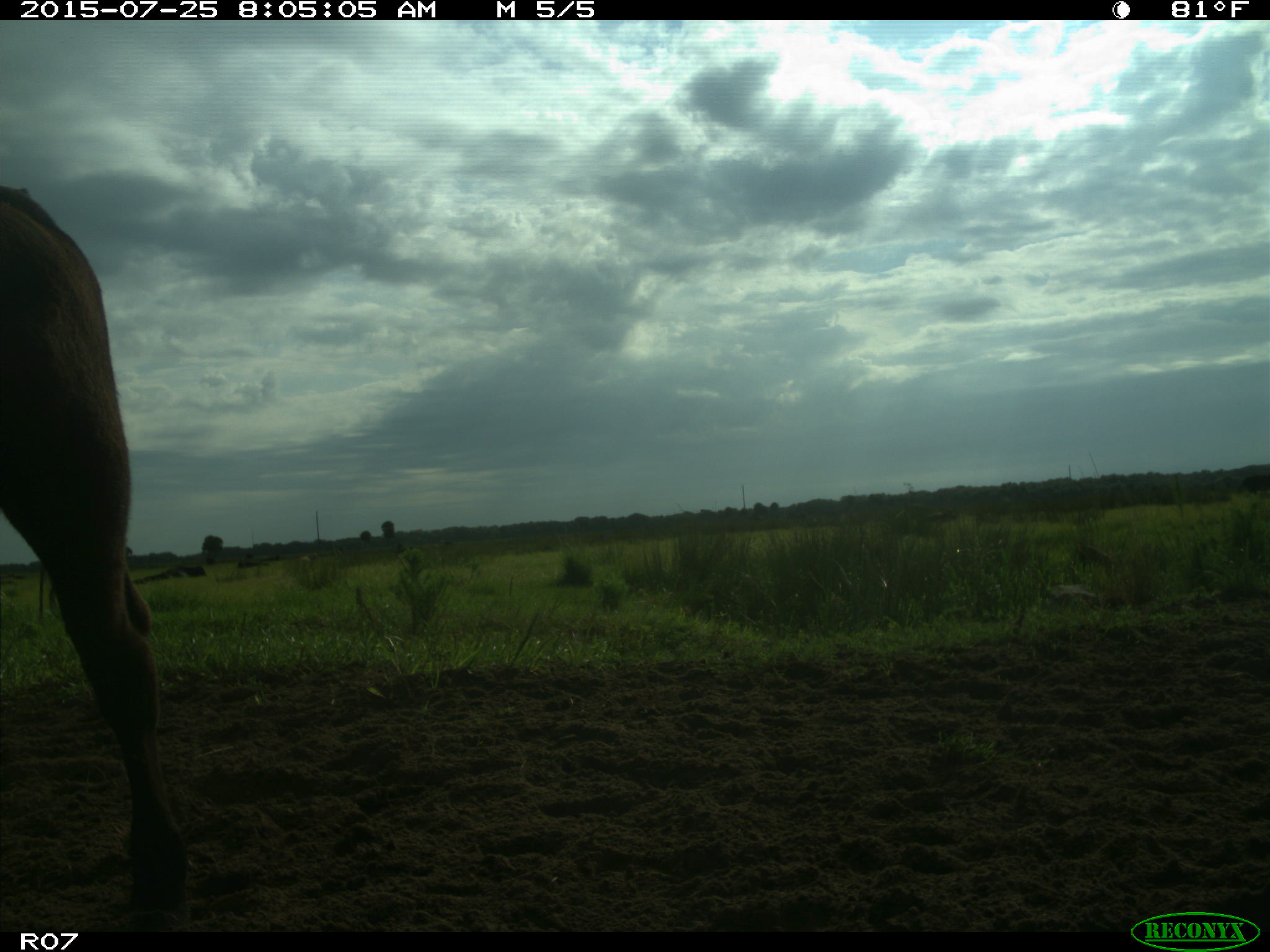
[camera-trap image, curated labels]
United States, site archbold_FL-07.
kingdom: Animalia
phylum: Chordata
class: Mammalia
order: Artiodactyla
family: Bovidae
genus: Bos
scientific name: Bos taurus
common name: domestic cow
Bos taurus (domestic cow).